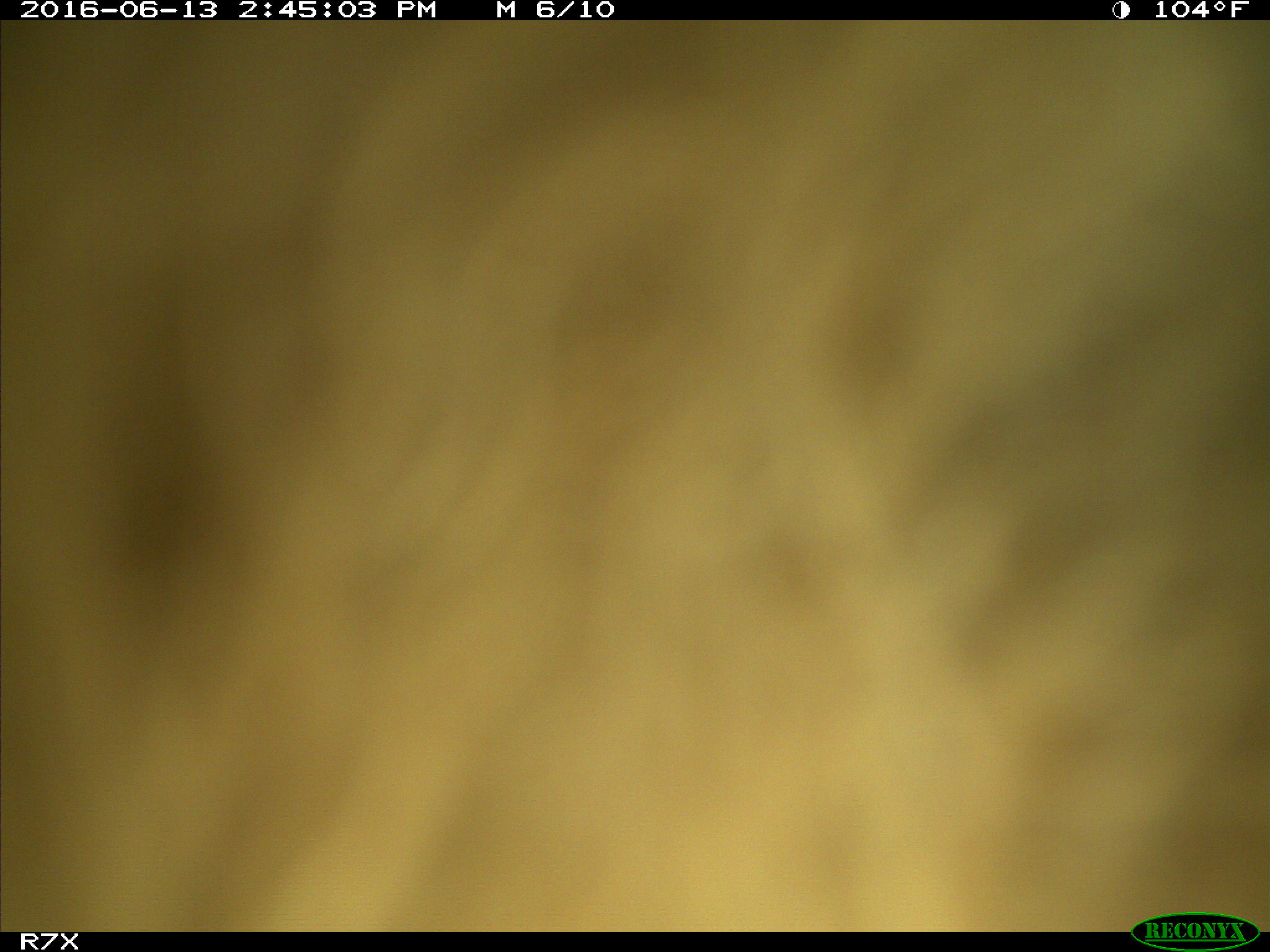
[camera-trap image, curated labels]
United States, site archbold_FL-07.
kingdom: Animalia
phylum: Chordata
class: Mammalia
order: Artiodactyla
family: Bovidae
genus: Bos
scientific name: Bos taurus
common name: domestic cow